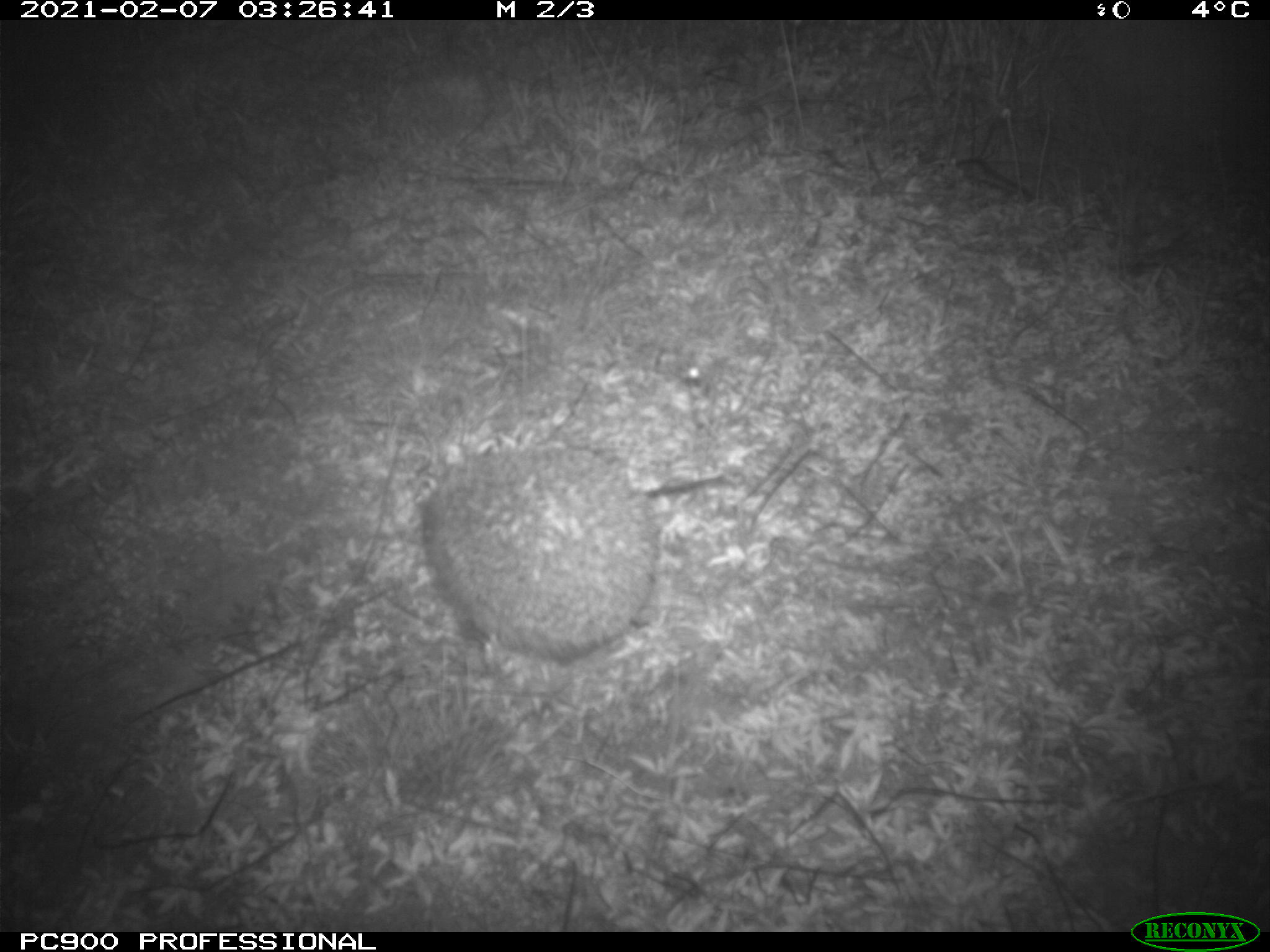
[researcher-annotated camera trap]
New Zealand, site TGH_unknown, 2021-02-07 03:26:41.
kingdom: Animalia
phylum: Chordata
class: Mammalia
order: Eulipotyphla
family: Erinaceidae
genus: Erinaceus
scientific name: Erinaceus europaeus europaeus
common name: european hedgehog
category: hedgehog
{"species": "hedgehog (european hedgehog) (Erinaceus europaeus europaeus)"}